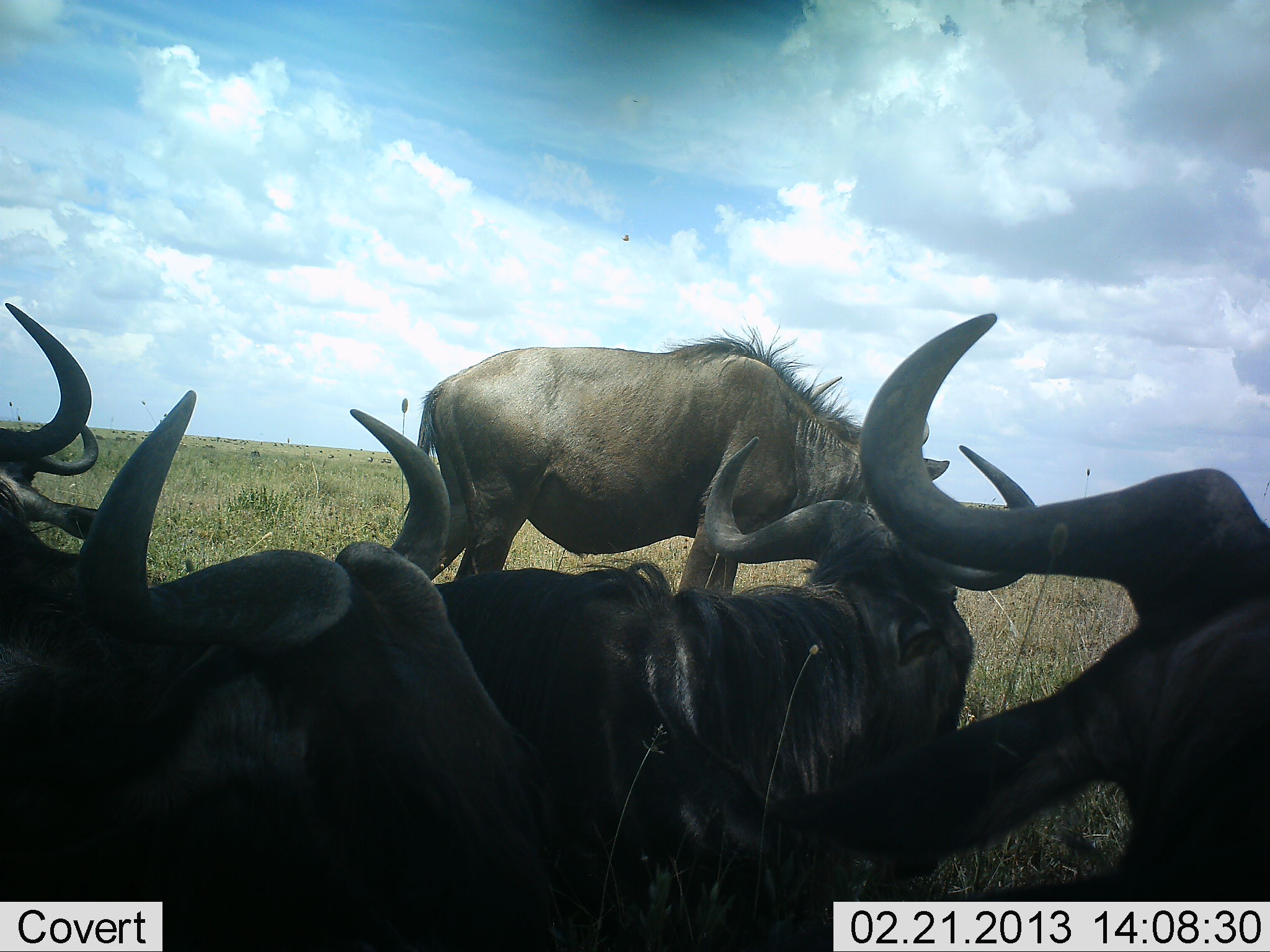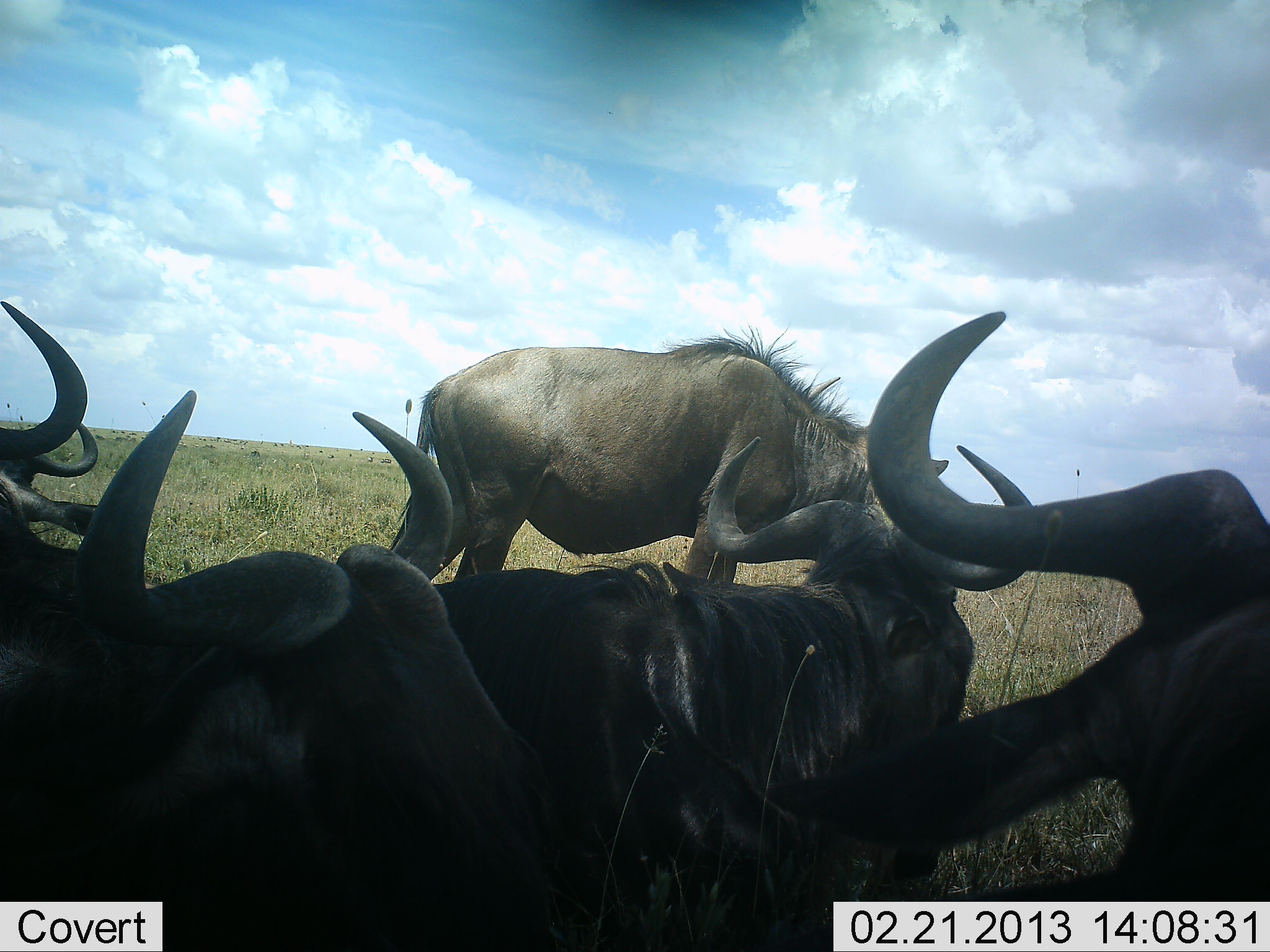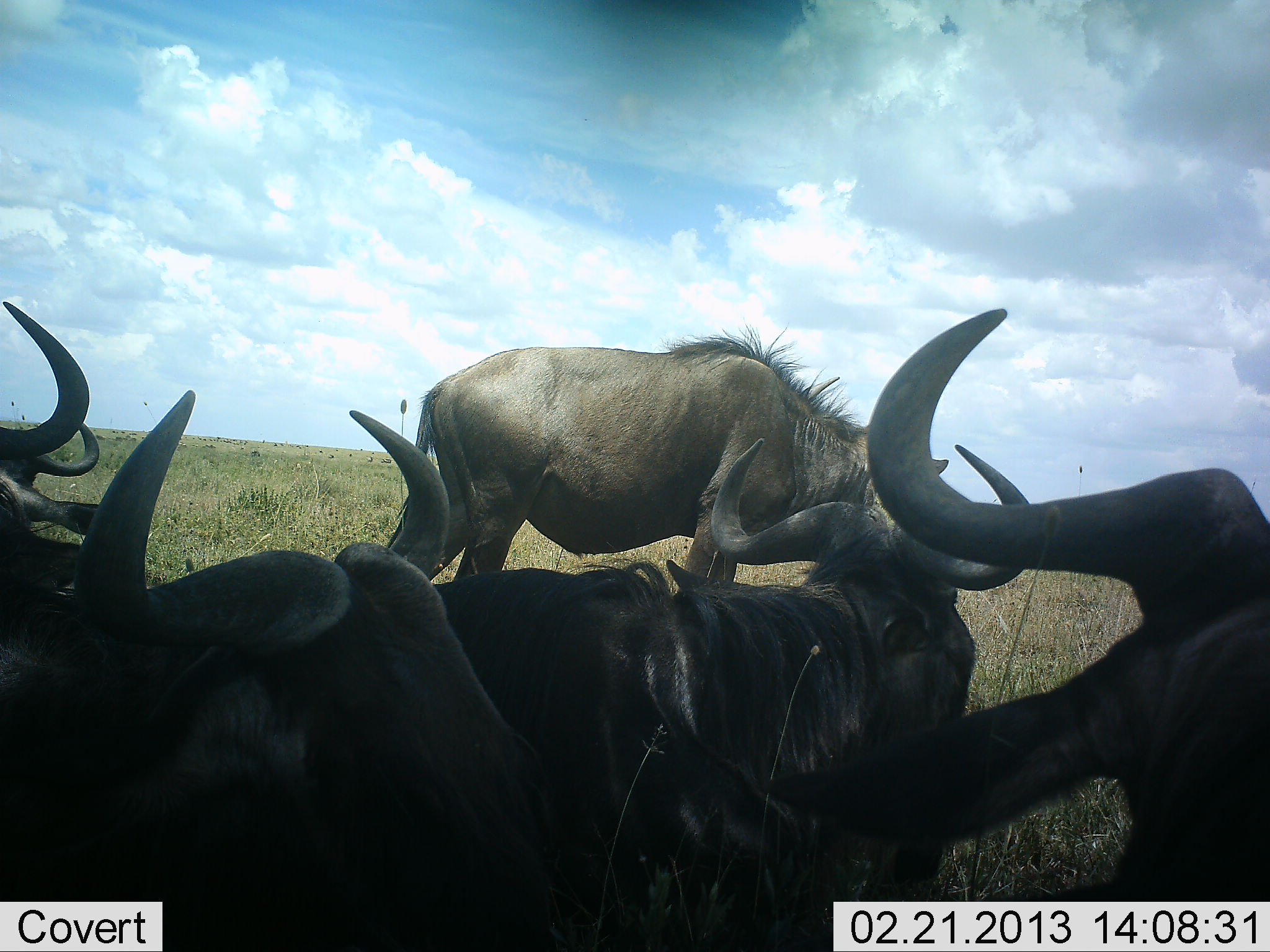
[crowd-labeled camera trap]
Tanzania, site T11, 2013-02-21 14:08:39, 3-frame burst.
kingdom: Animalia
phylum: Chordata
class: Mammalia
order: Artiodactyla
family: Bovidae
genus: Connochaetes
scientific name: Connochaetes taurinus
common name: blue wildebeest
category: wildebeest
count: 6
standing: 86%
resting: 100%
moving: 0%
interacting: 0%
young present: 0%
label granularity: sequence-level